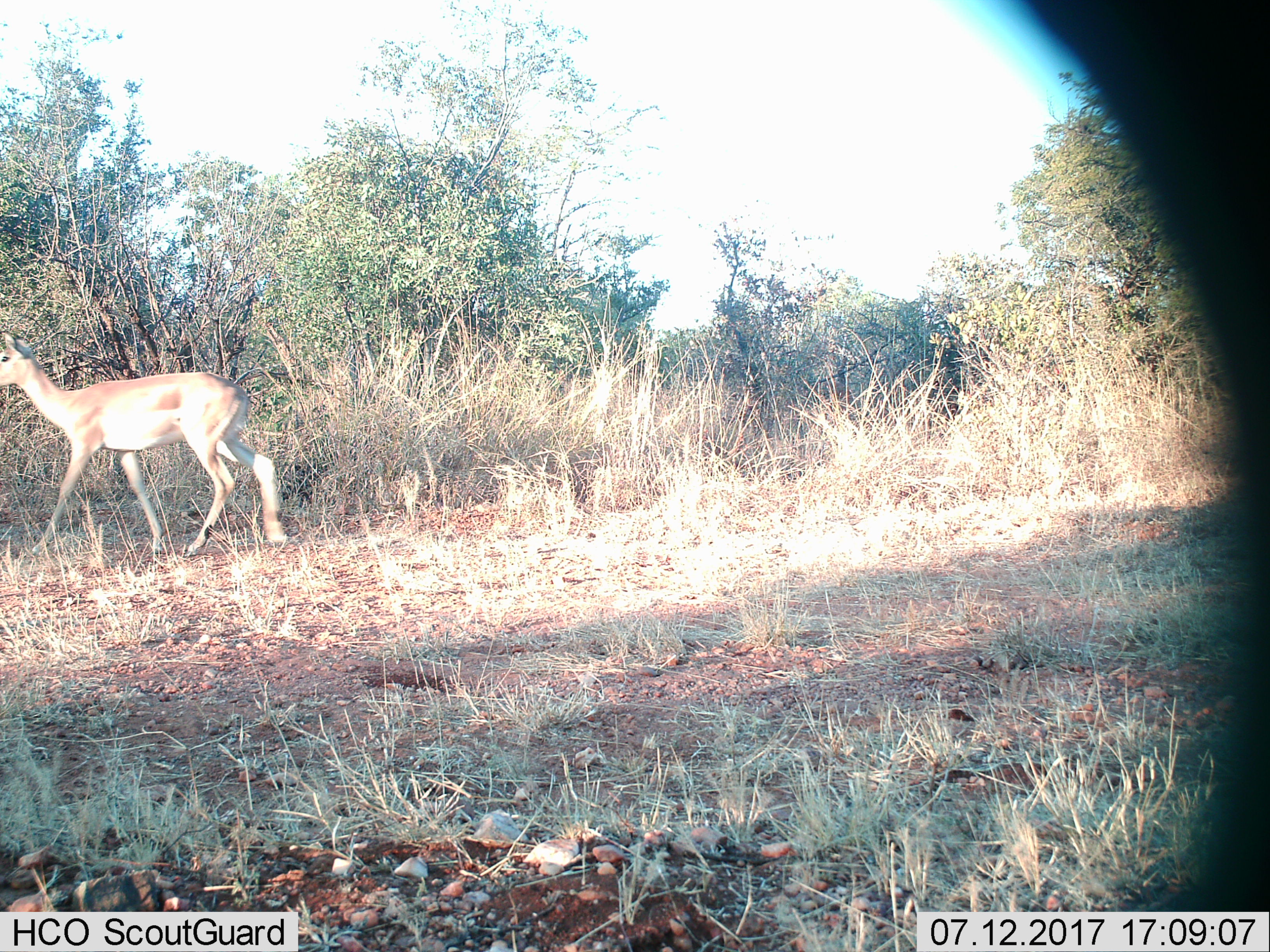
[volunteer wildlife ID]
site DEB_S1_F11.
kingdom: Animalia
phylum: Chordata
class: Mammalia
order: Artiodactyla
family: Bovidae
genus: Aepyceros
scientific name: Aepyceros melampus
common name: impala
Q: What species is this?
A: Impala (Aepyceros melampus).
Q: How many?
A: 1.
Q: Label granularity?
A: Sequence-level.